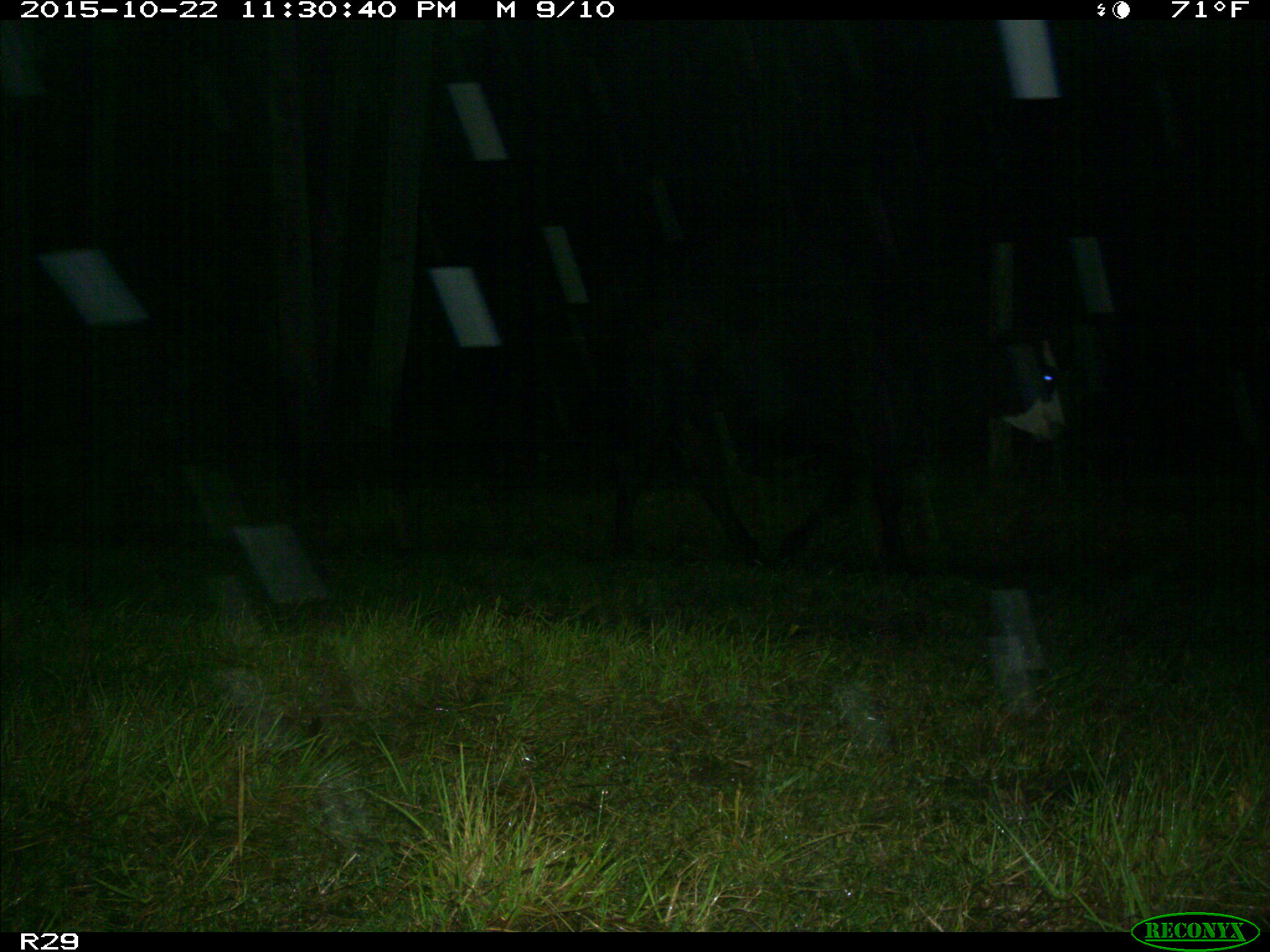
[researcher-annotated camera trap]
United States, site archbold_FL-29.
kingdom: Animalia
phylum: Chordata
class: Mammalia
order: Artiodactyla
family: Bovidae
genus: Bos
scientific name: Bos taurus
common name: domestic cow